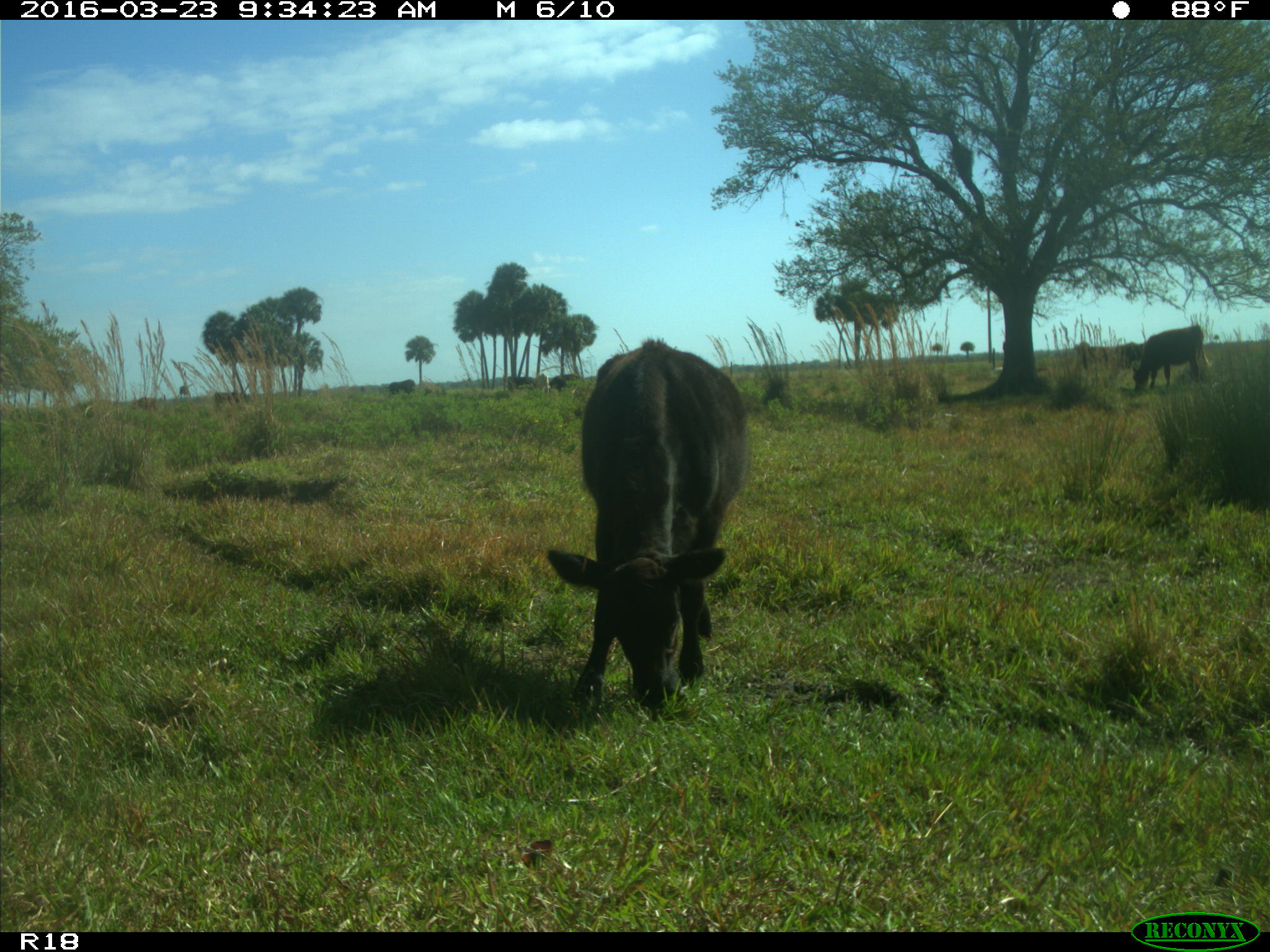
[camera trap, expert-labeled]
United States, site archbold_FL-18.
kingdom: Animalia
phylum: Chordata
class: Mammalia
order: Artiodactyla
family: Bovidae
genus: Bos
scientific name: Bos taurus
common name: domestic cow